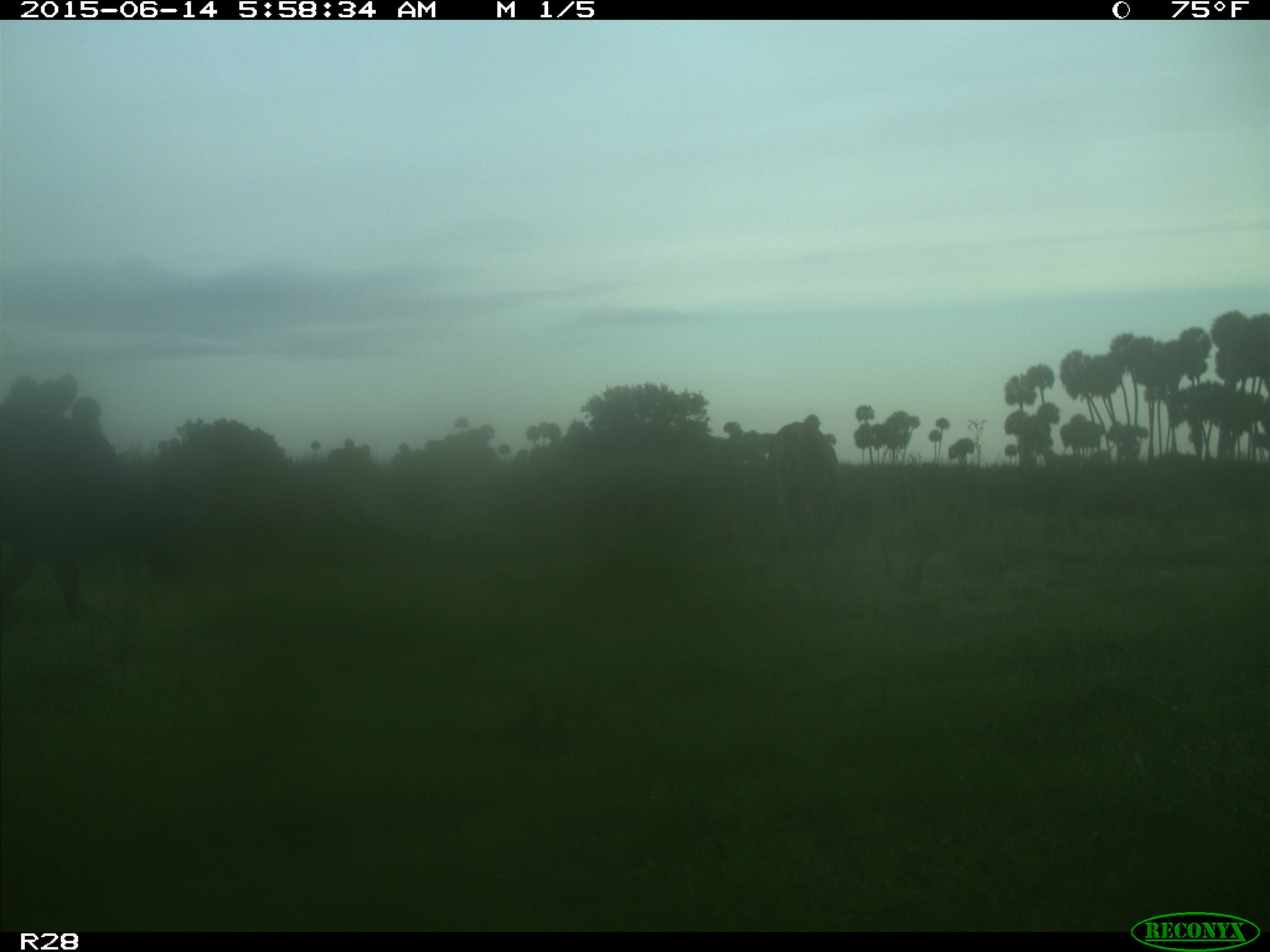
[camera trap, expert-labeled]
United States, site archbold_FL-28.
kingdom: Animalia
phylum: Chordata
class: Mammalia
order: Artiodactyla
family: Bovidae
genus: Bos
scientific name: Bos taurus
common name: domestic cow